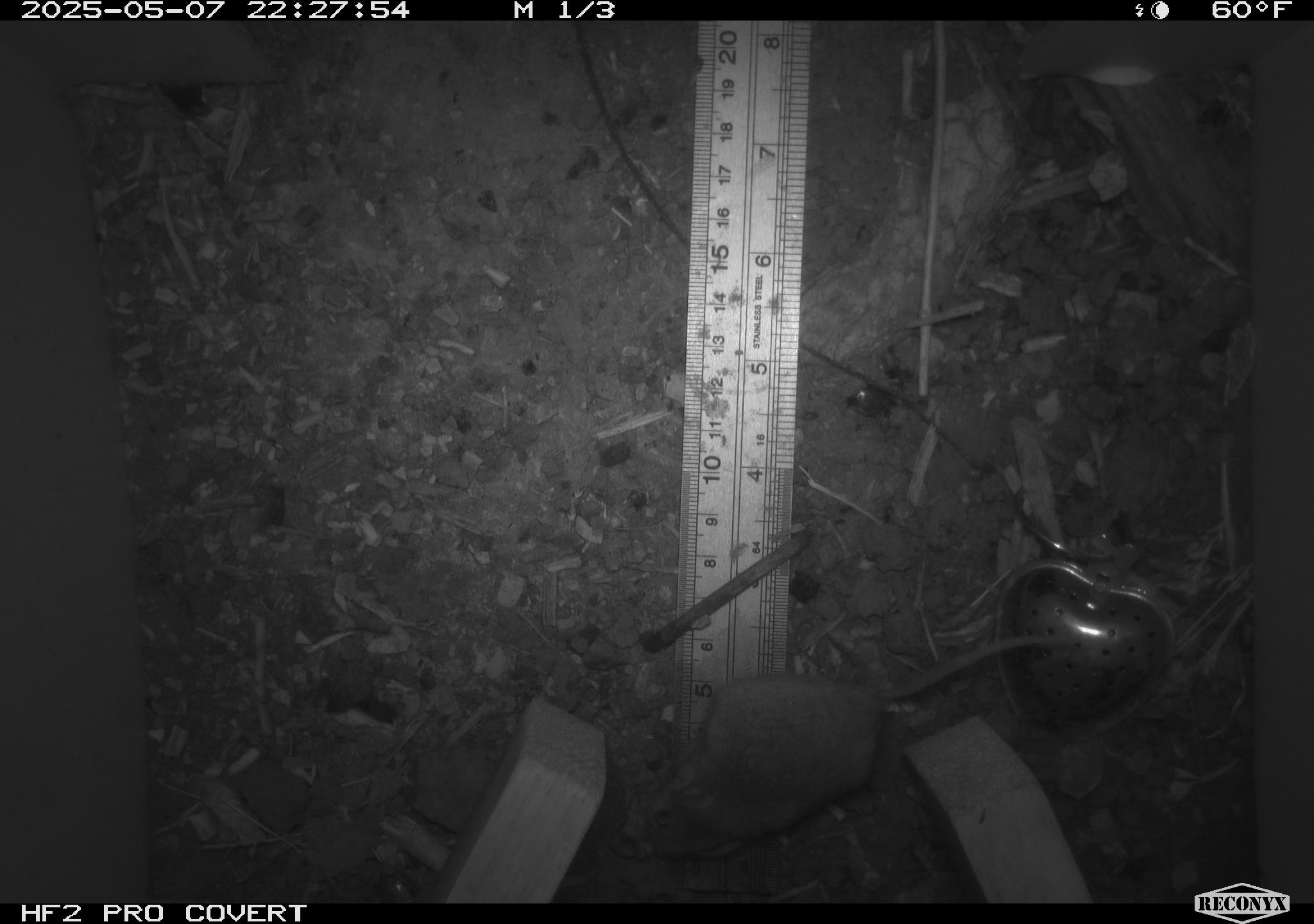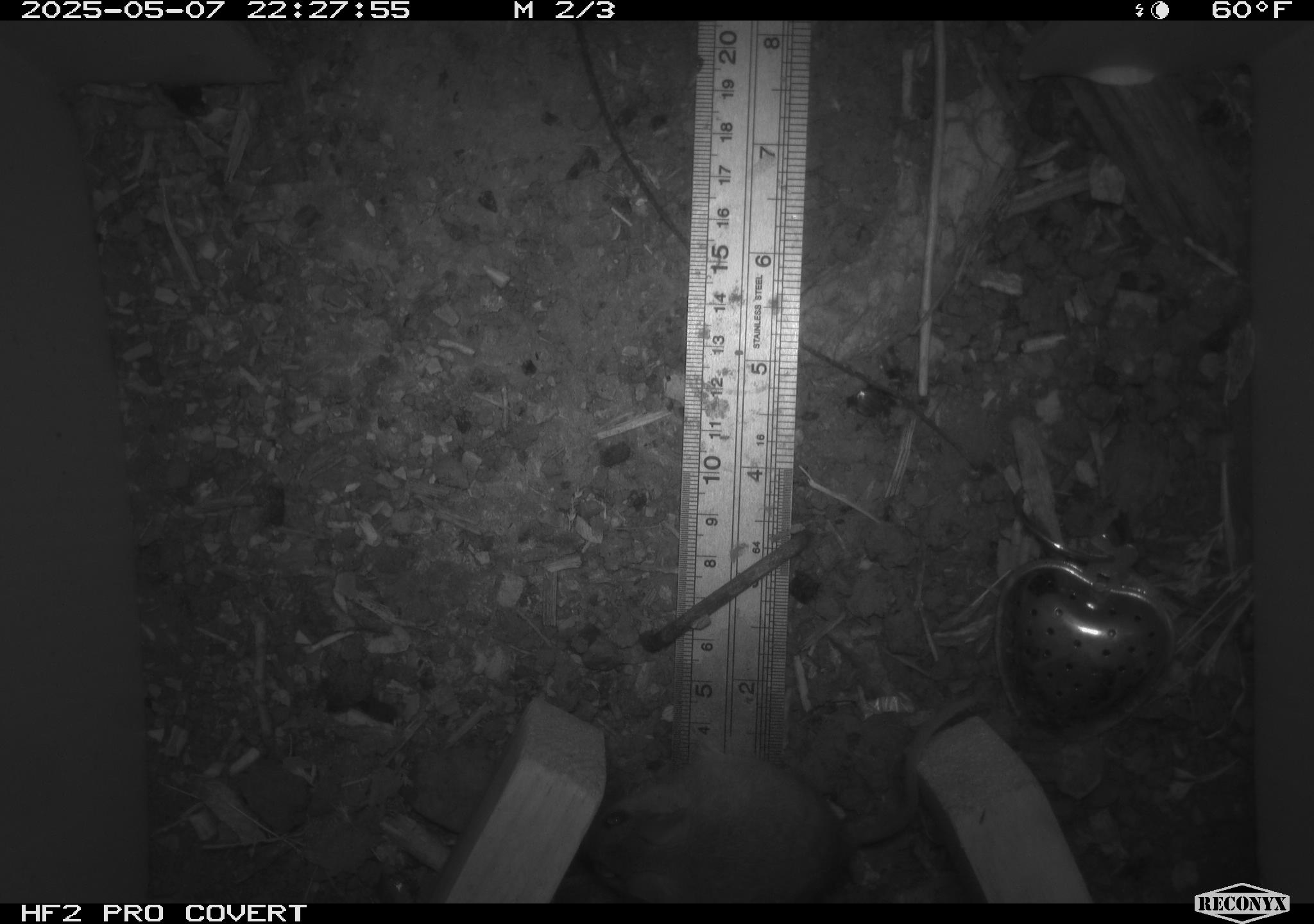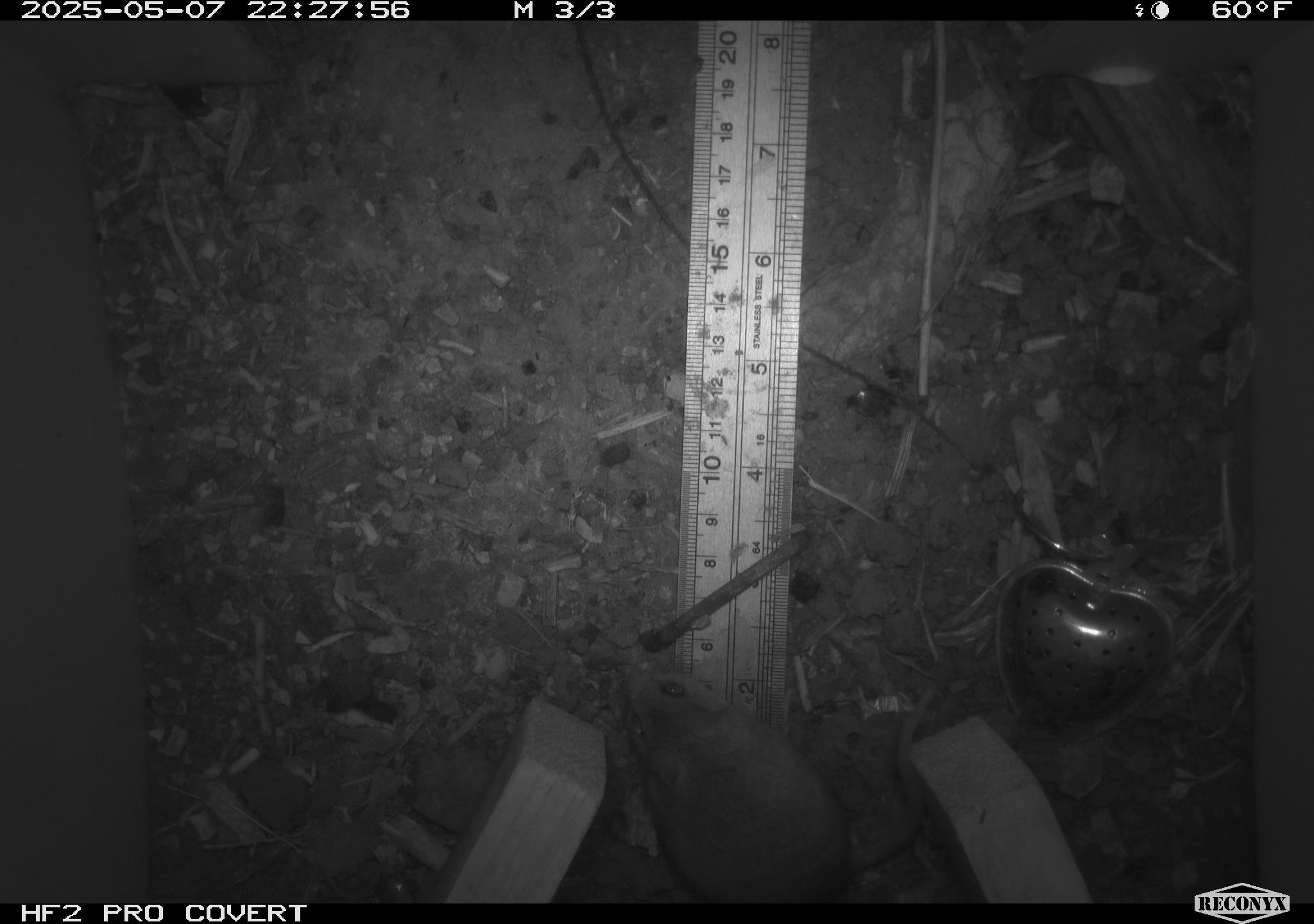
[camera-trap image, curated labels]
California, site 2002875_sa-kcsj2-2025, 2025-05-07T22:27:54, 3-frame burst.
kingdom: Animalia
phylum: Chordata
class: Mammalia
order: Rodentia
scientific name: Rodentia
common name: rodent